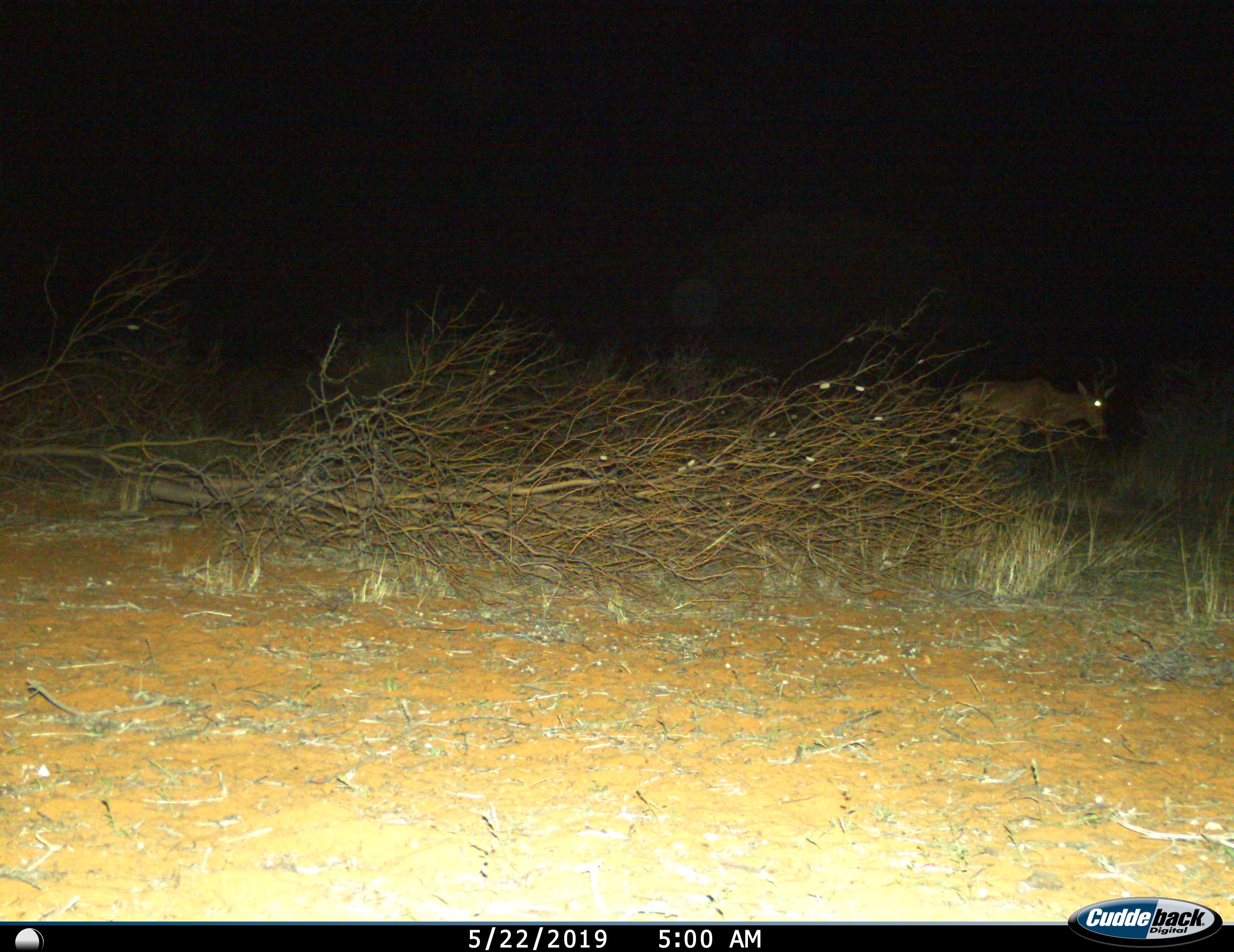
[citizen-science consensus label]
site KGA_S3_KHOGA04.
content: unidentified animal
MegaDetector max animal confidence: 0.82